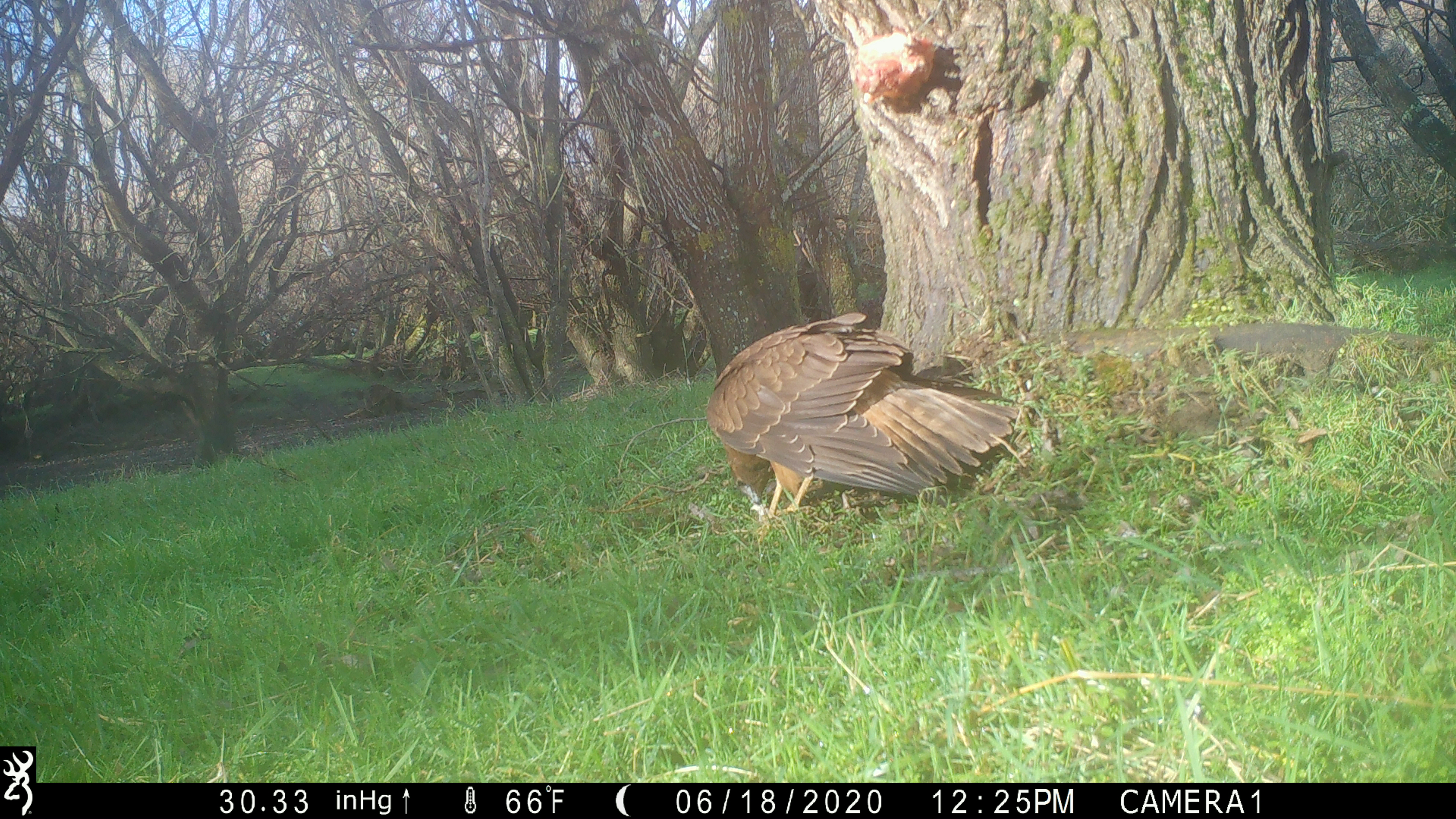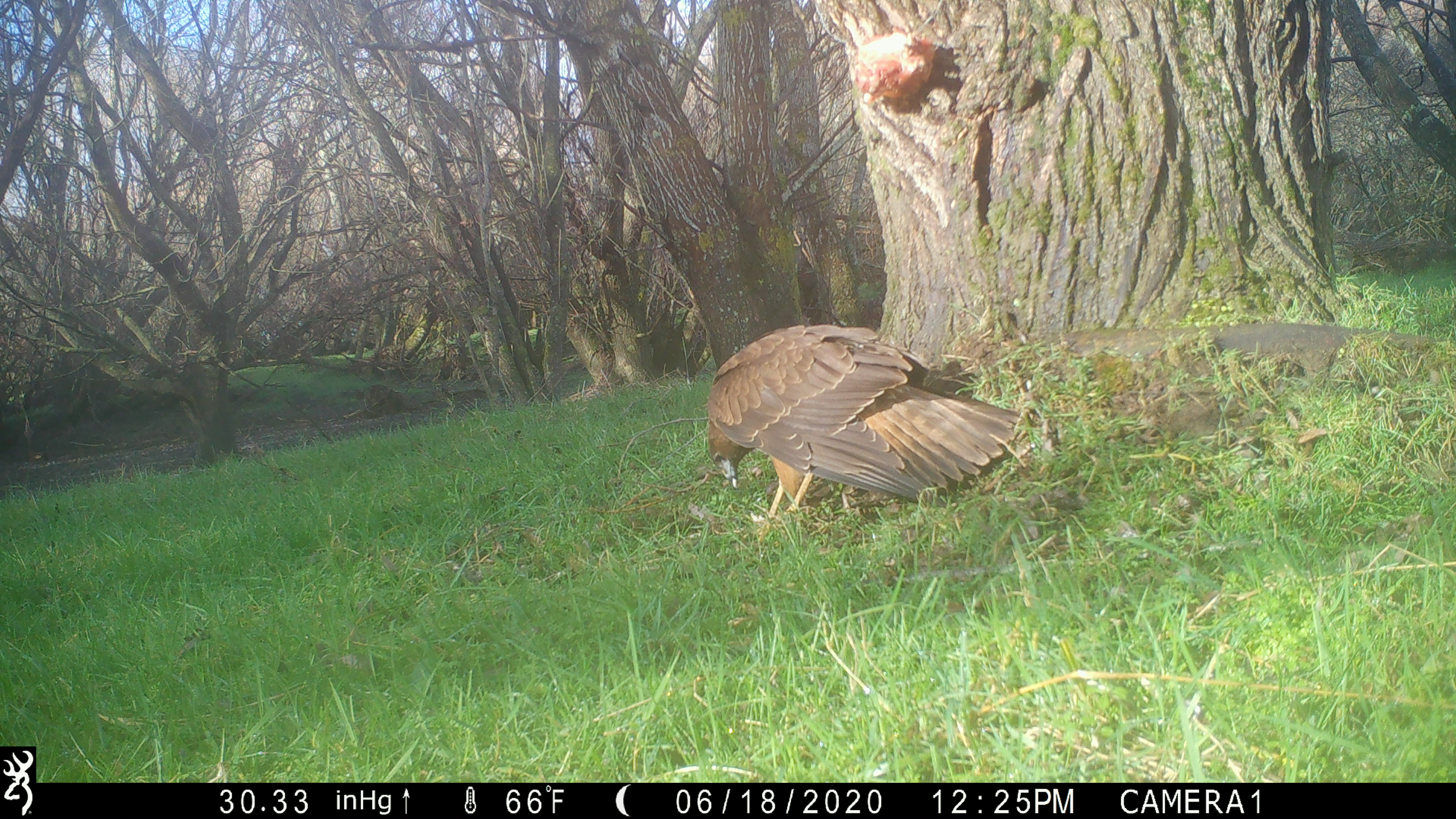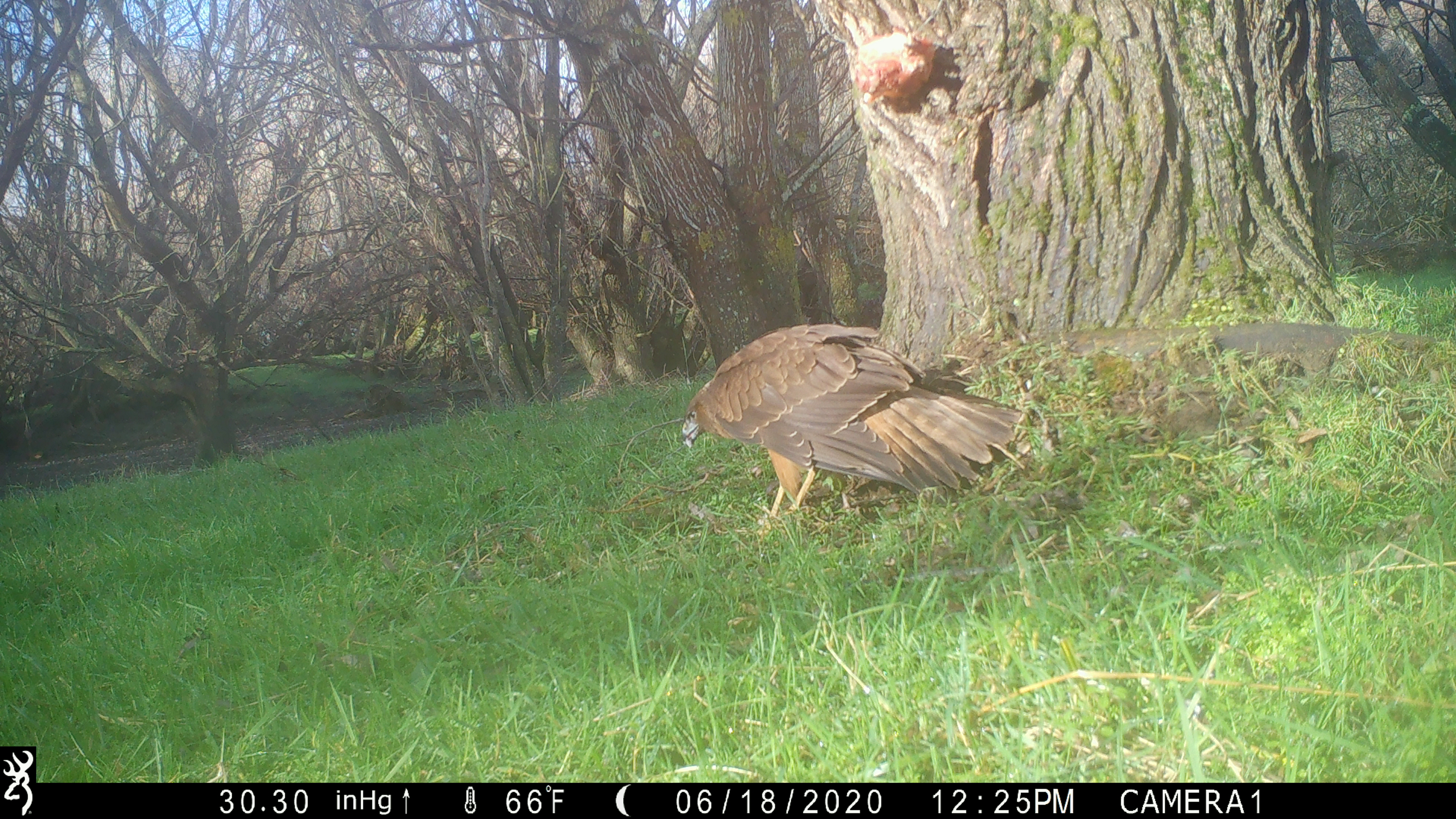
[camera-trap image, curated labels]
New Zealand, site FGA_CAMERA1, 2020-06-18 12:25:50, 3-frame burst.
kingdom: Animalia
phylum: Chordata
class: Aves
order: Accipitriformes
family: Accipitridae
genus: Circus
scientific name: Circus approximans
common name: swamp harrier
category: harrier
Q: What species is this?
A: Harrier (swamp harrier) (Circus approximans).